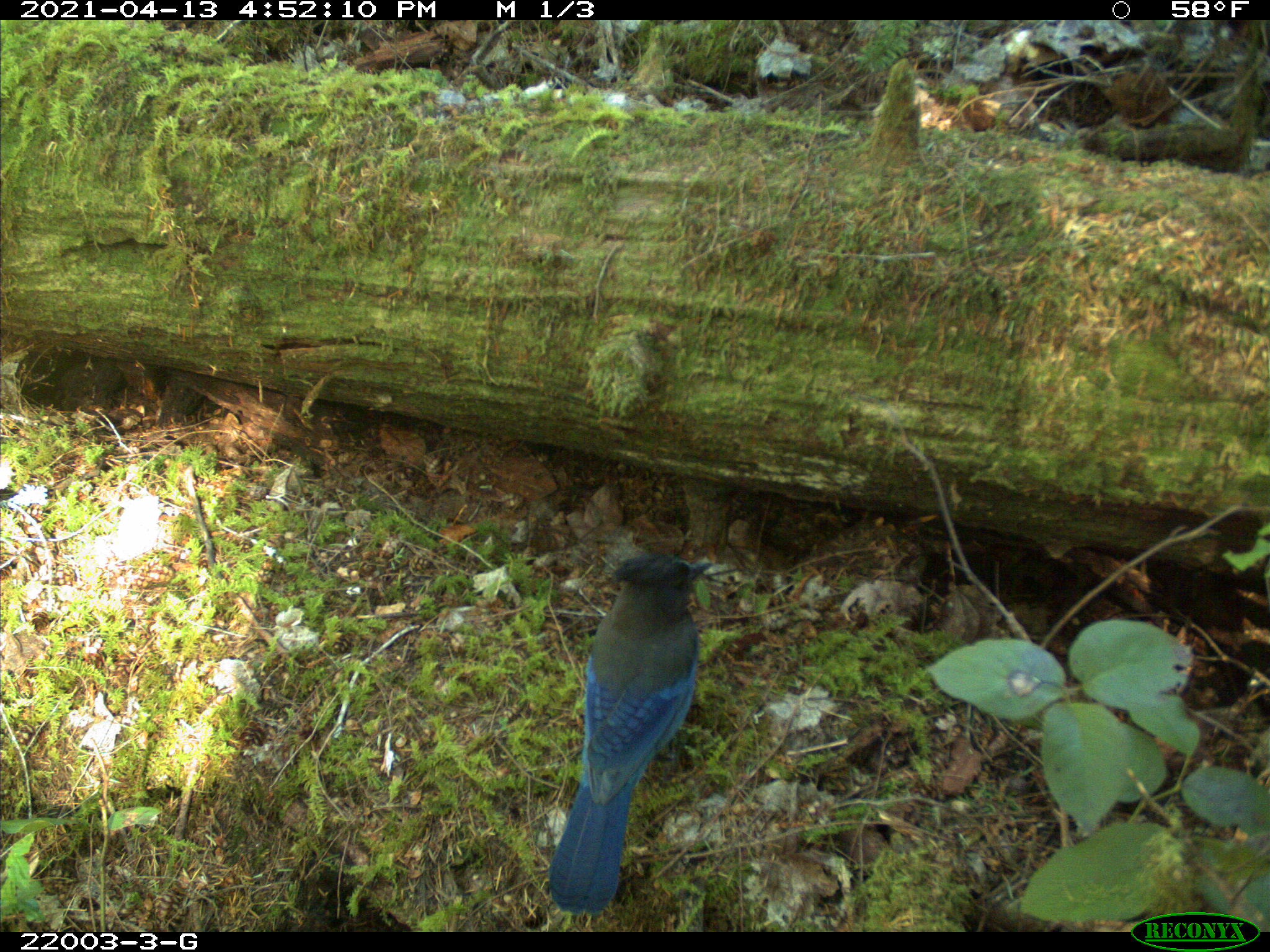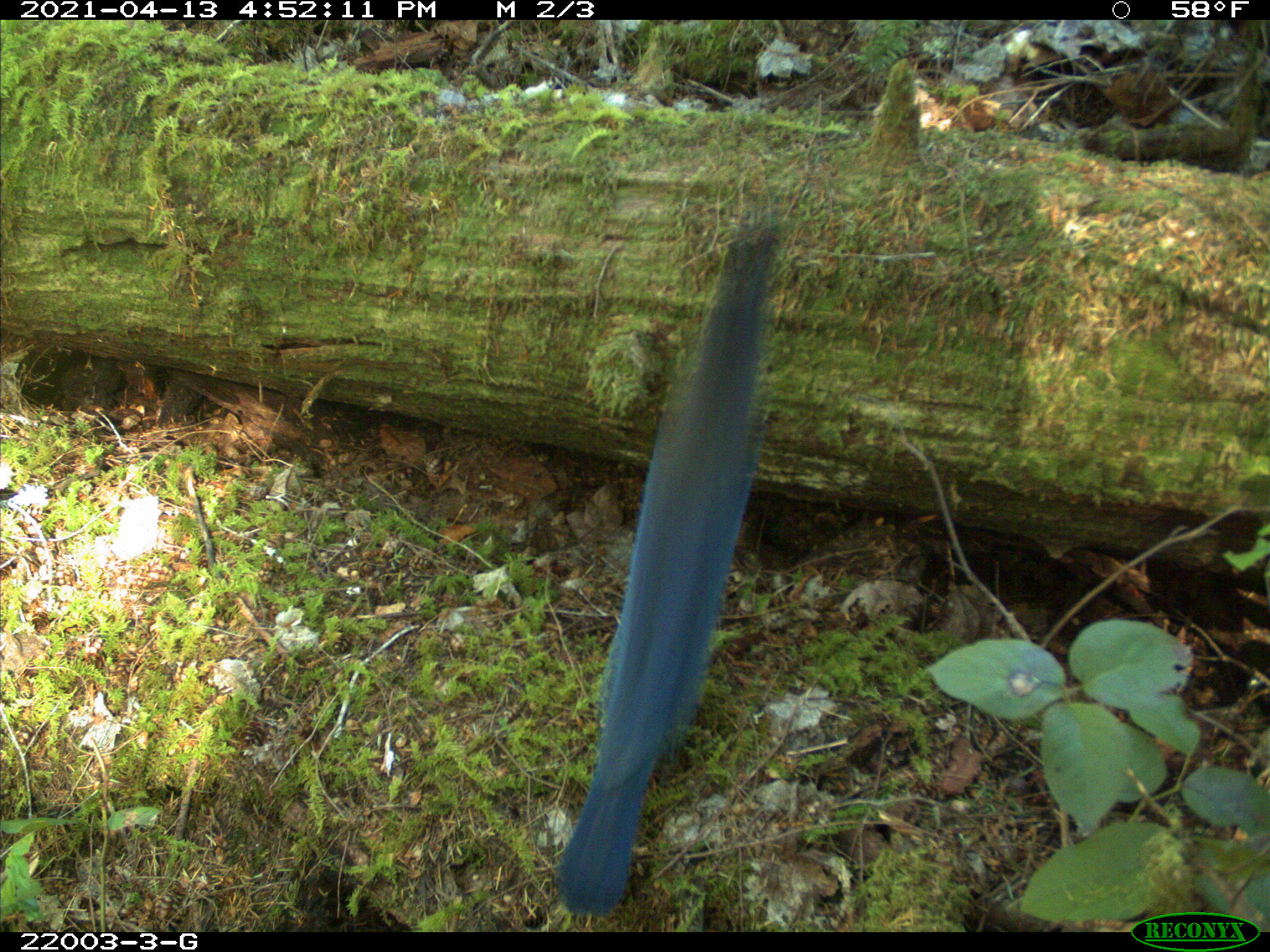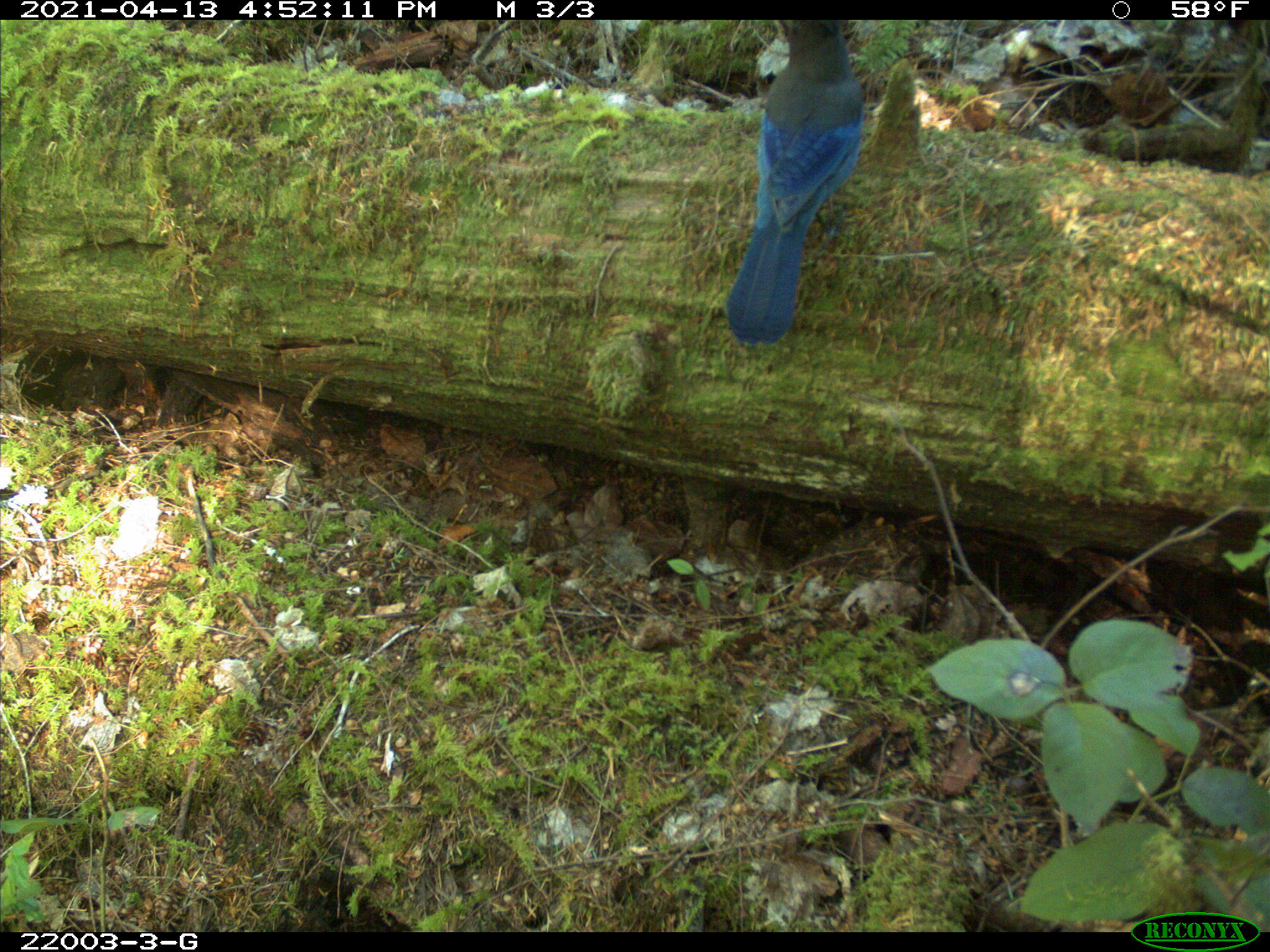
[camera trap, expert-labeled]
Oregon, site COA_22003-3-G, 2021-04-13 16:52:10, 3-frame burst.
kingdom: Animalia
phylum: Chordata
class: Aves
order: Passeriformes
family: Corvidae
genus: Cyanocitta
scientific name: Cyanocitta stelleri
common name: steller's jay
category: stellers jay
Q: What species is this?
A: Stellers jay (steller's jay) (Cyanocitta stelleri).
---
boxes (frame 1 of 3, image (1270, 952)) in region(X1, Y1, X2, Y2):
stellers jay: region(538, 552, 720, 922)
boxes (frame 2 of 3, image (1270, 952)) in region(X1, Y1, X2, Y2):
stellers jay: region(541, 212, 801, 924)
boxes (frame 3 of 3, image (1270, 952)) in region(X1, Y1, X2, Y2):
stellers jay: region(714, 22, 877, 356)